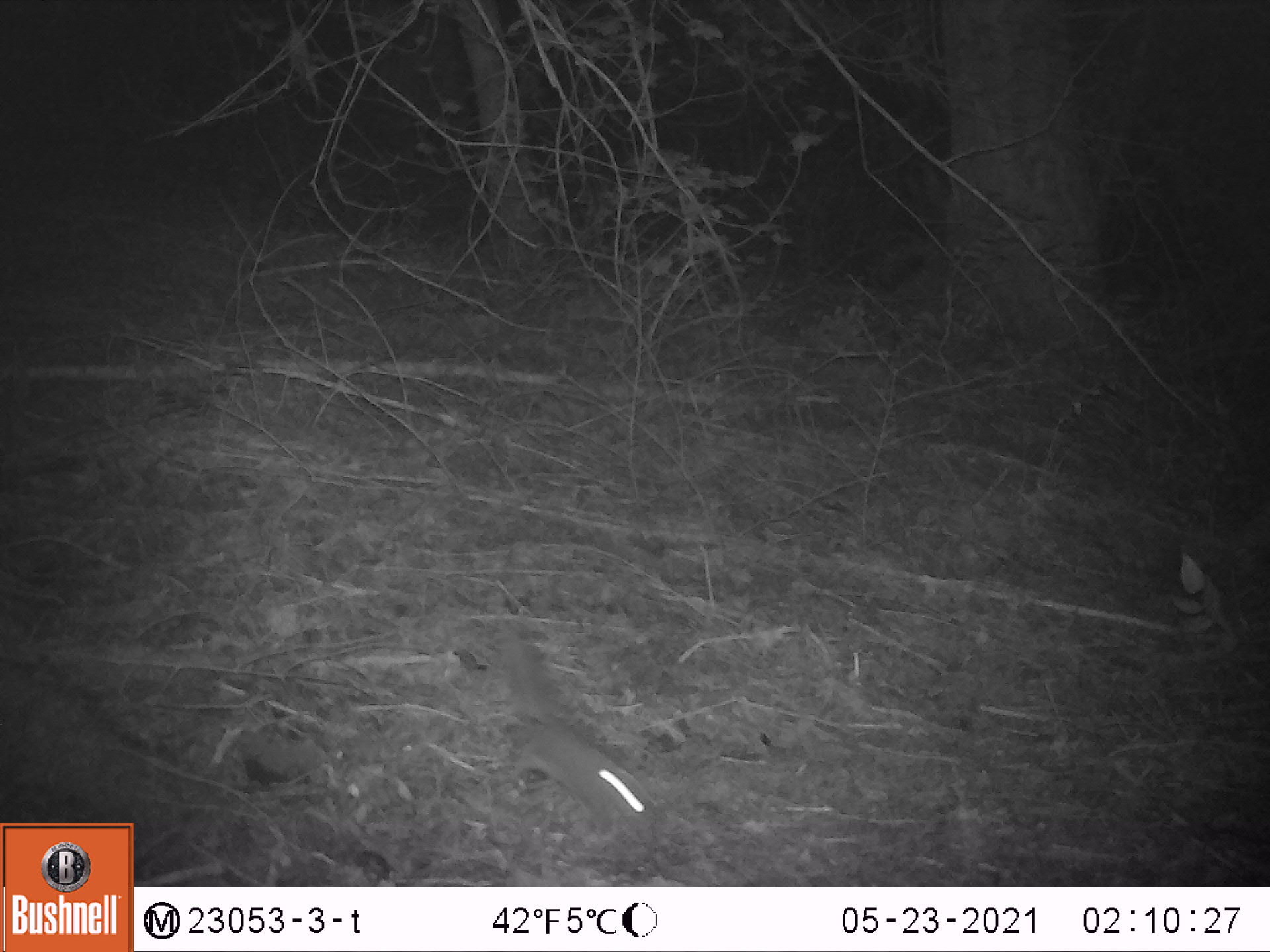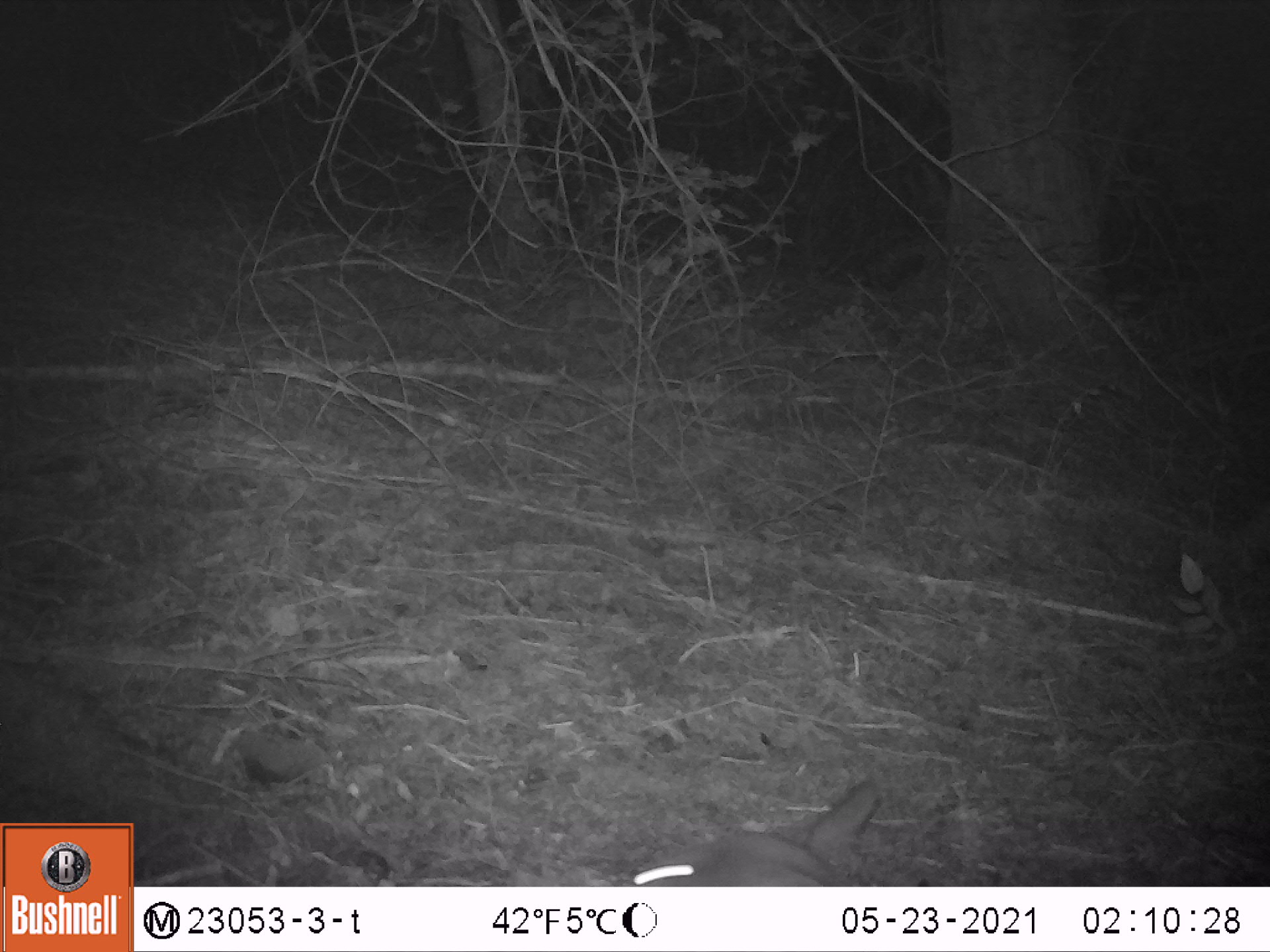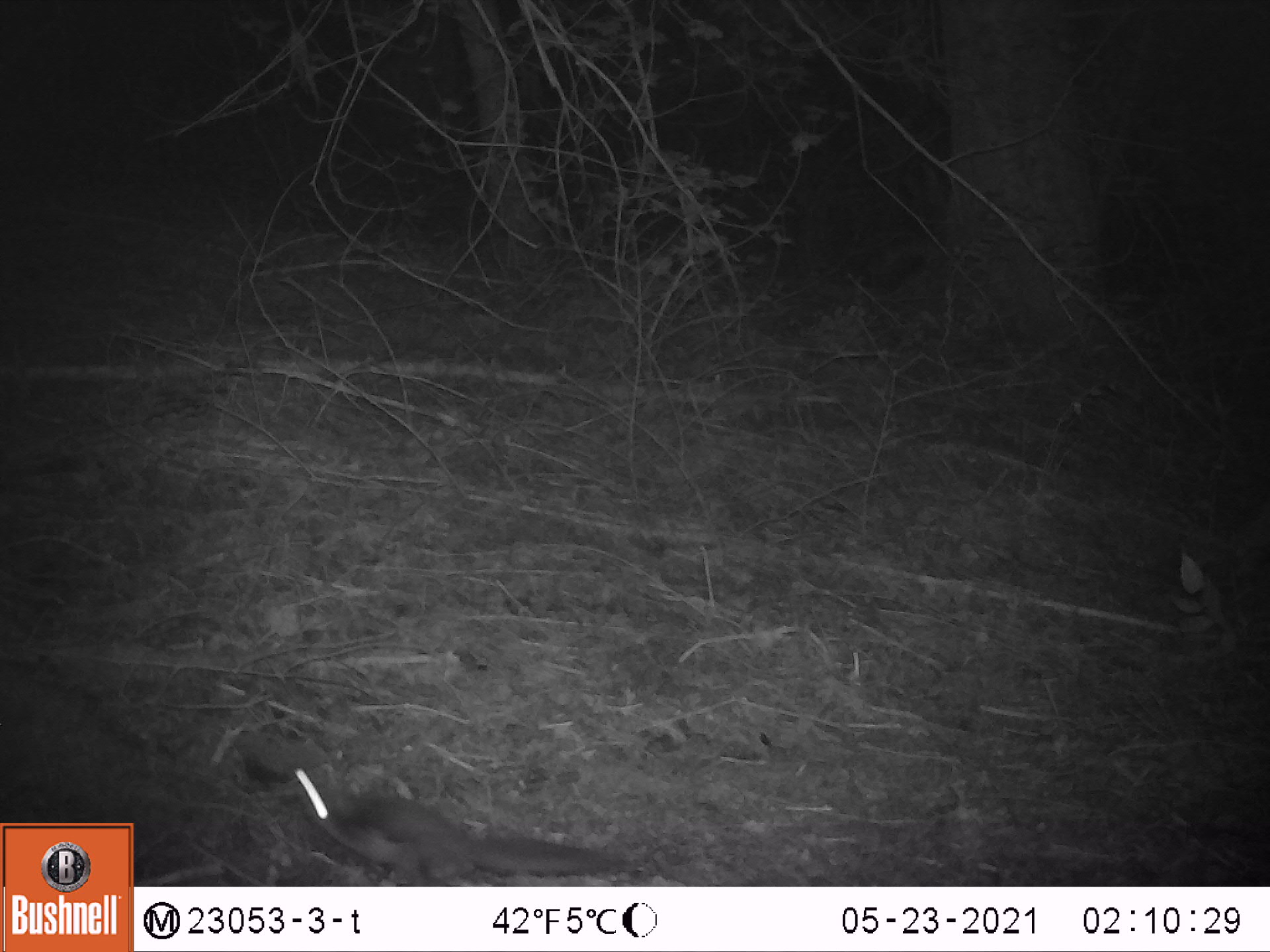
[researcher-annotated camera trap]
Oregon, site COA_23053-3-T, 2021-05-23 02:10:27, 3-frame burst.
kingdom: Animalia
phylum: Chordata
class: Mammalia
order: Rodentia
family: Sciuridae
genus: Glaucomys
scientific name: Glaucomys oregonensis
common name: humboldt's flying squirrel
Humboldt's flying squirrel (Glaucomys oregonensis).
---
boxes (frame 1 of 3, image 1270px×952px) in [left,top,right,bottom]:
humboldt's flying squirrel: [487,619,665,831]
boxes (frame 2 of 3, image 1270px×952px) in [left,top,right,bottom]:
humboldt's flying squirrel: [633,776,887,879]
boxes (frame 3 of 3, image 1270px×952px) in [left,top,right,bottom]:
humboldt's flying squirrel: [280,760,631,875]